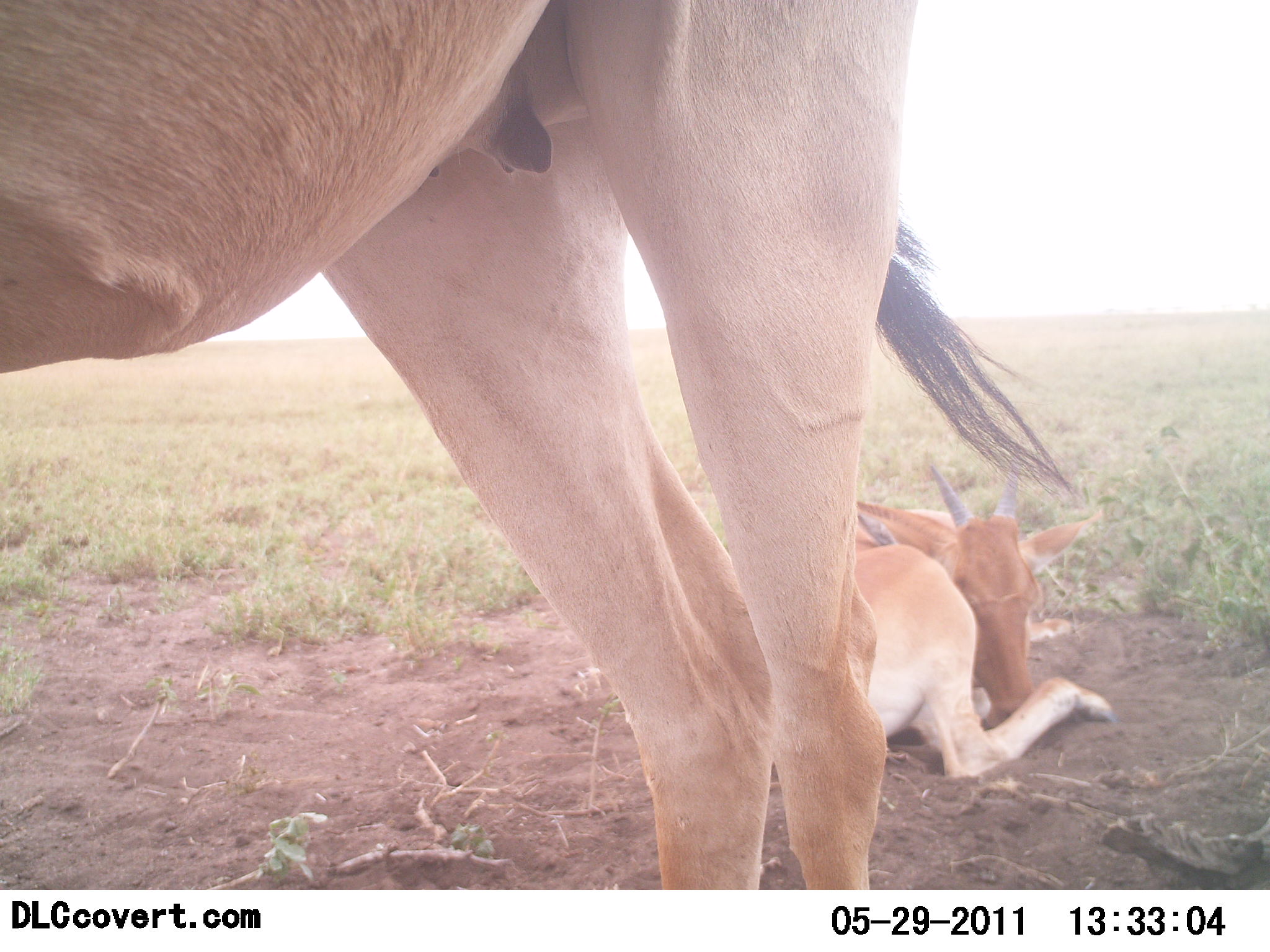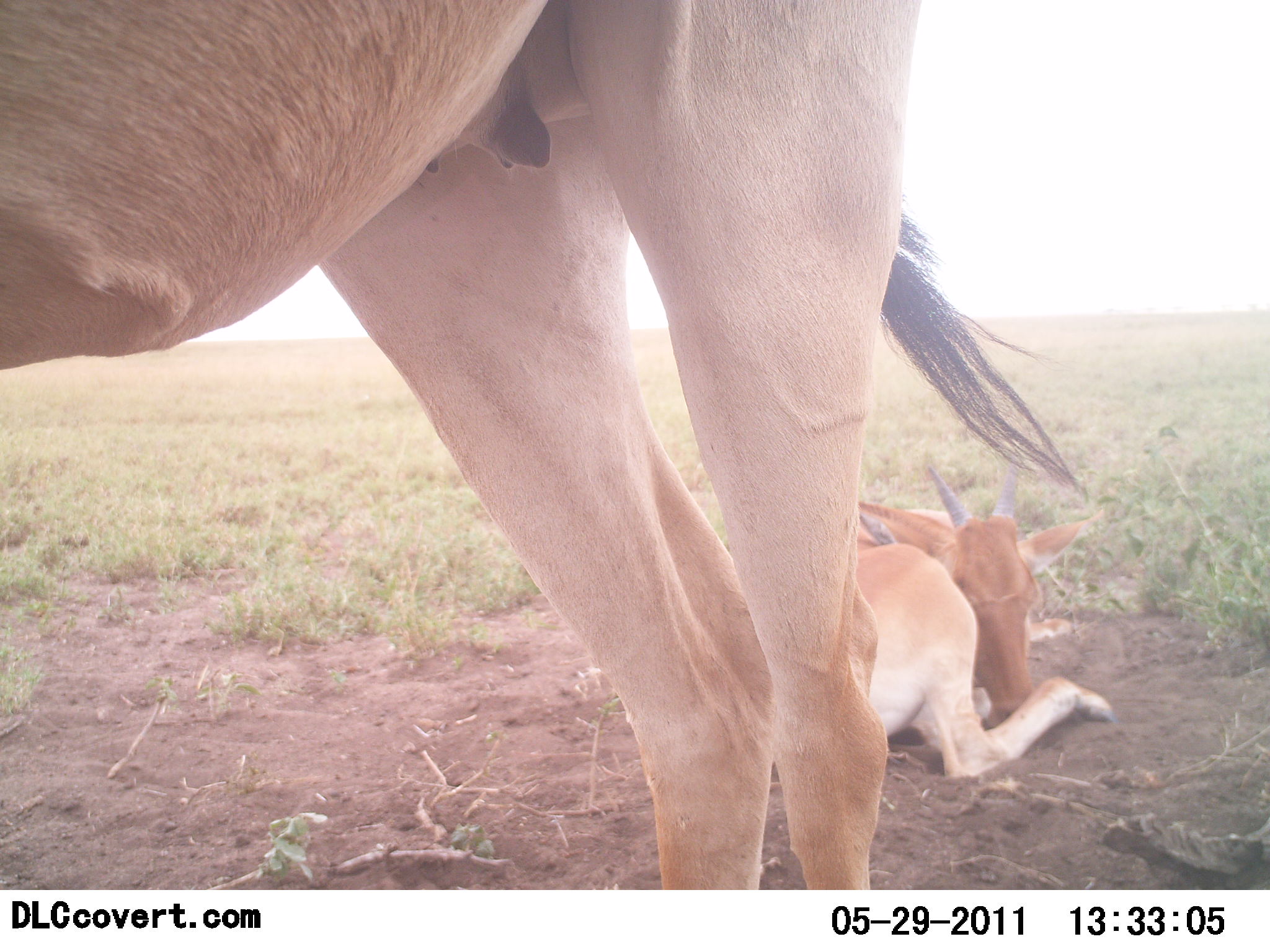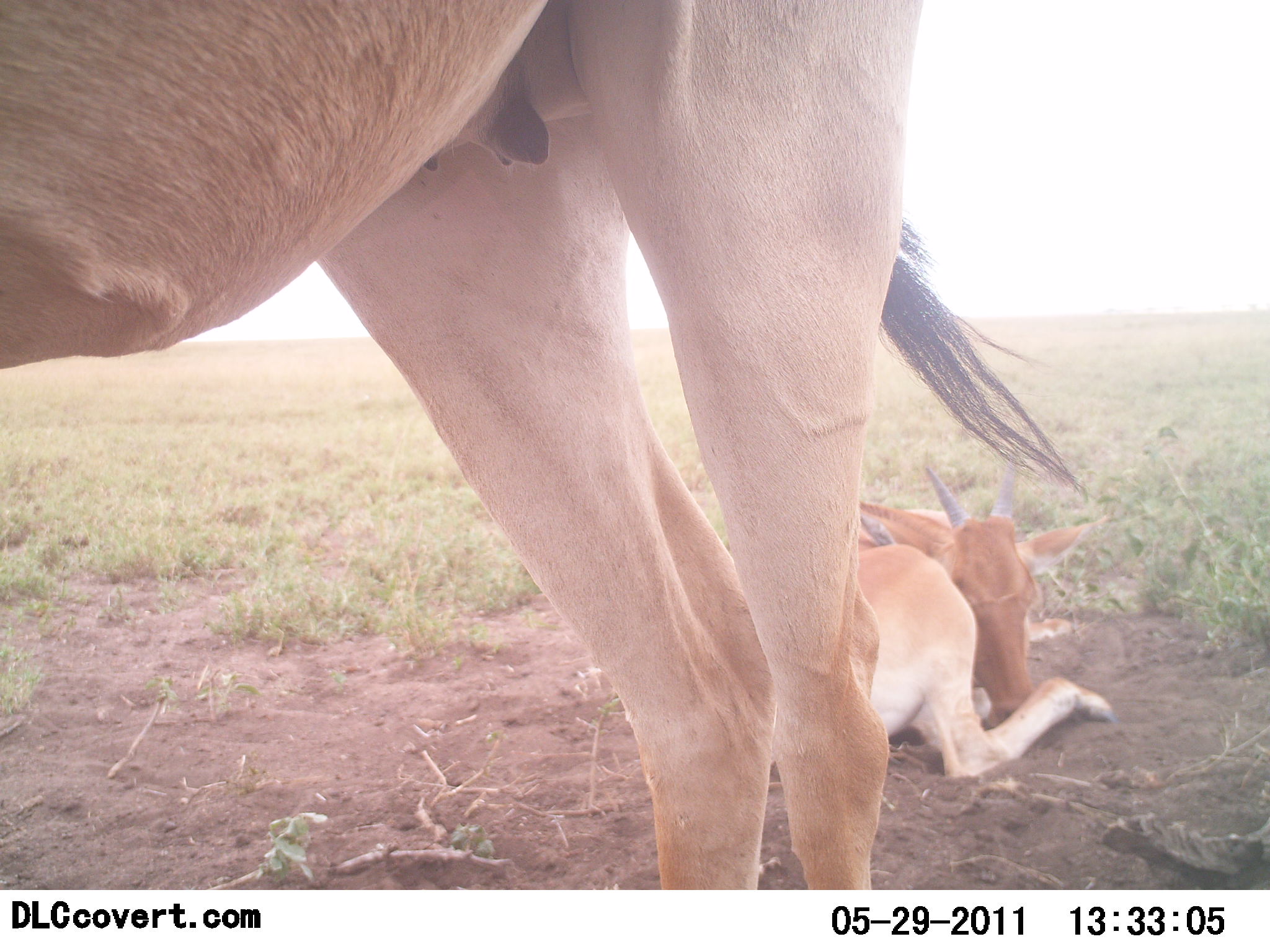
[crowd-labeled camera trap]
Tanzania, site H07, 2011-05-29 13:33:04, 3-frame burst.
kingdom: Animalia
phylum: Chordata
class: Mammalia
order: Artiodactyla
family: Bovidae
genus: Alcelaphus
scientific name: Alcelaphus buselaphus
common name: hartebeest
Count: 2.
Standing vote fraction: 100%.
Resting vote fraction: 86%.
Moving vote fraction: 0%.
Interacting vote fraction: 0%.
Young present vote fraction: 86%.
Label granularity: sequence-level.